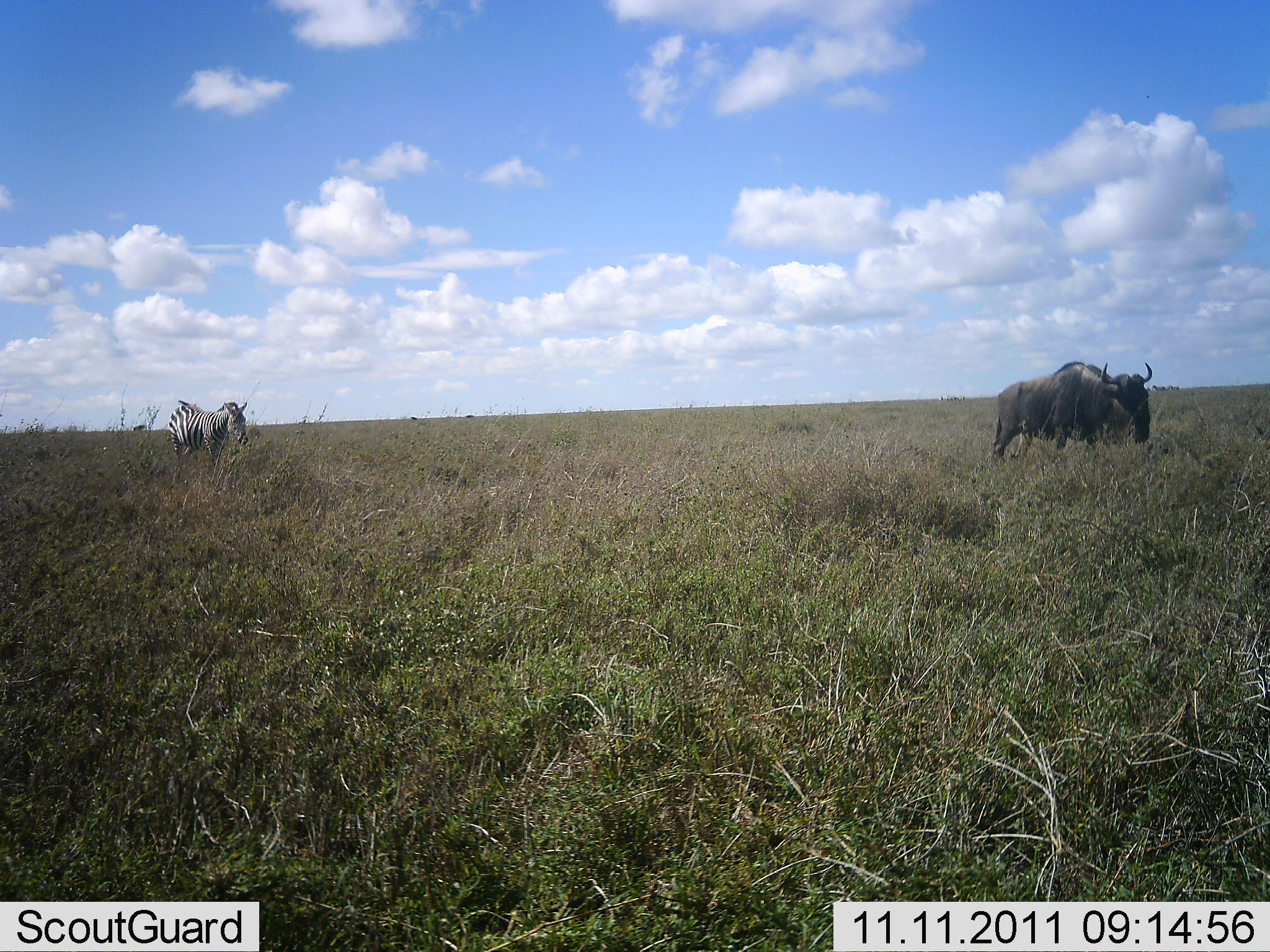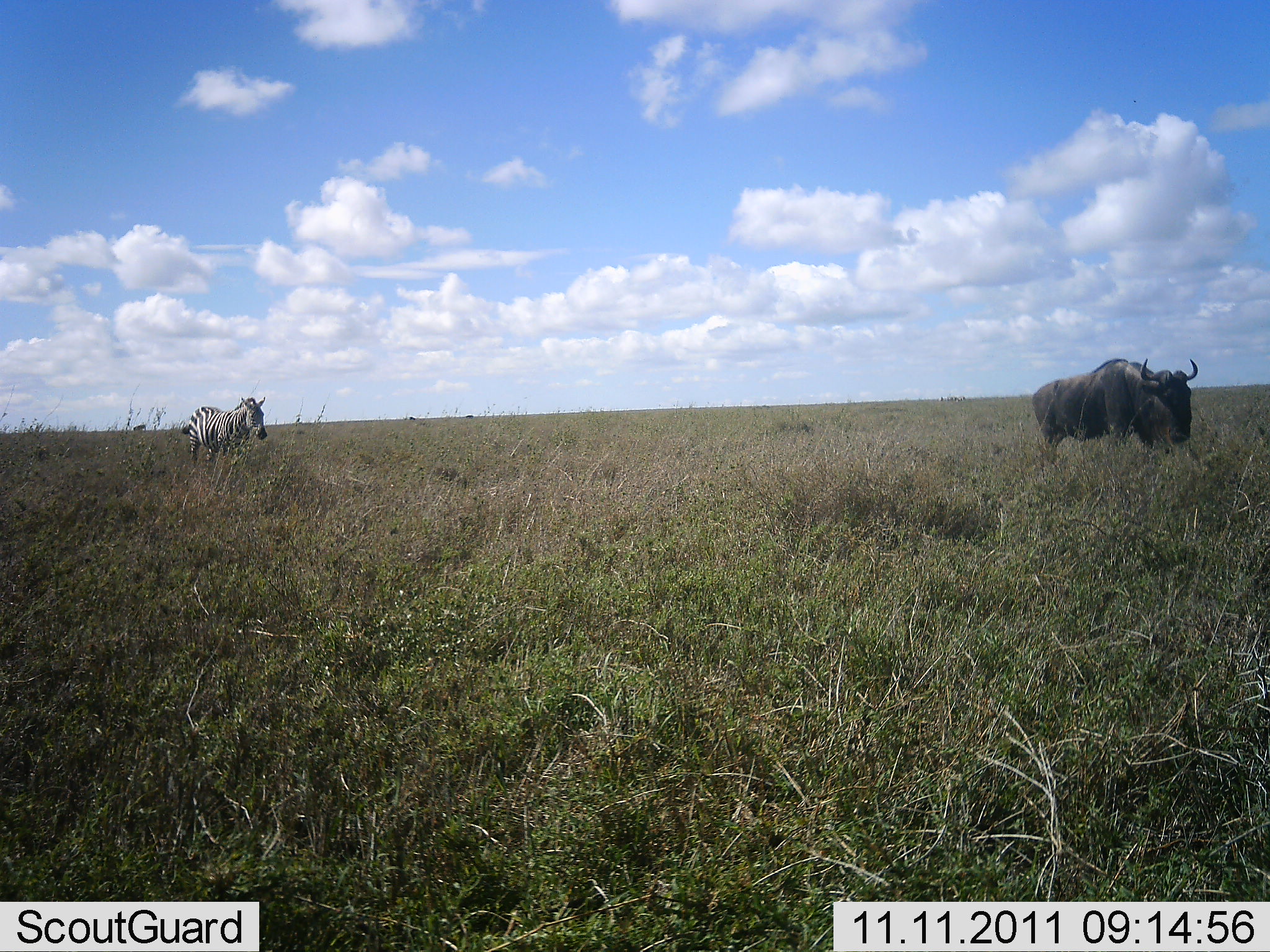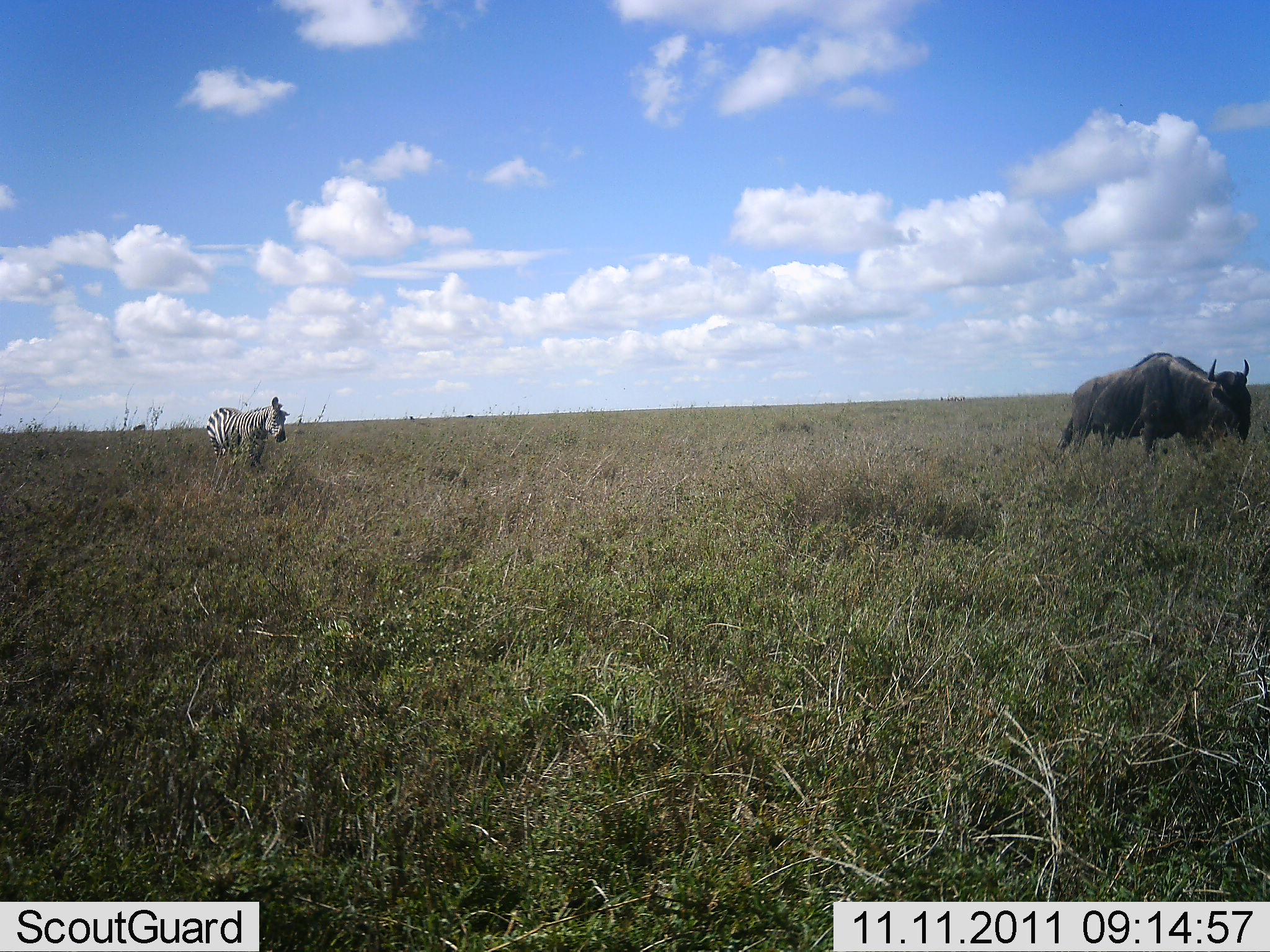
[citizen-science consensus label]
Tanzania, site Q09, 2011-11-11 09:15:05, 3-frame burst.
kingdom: Animalia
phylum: Chordata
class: Mammalia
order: Artiodactyla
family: Bovidae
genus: Connochaetes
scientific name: Connochaetes taurinus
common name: blue wildebeest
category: wildebeest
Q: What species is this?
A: Wildebeest (blue wildebeest) (Connochaetes taurinus).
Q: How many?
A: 1.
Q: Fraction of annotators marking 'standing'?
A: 9%.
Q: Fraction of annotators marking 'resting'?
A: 0%.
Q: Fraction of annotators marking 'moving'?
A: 100%.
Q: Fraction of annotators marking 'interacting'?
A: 0%.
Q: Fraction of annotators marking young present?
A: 0%.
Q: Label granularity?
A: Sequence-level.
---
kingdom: Animalia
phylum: Chordata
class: Mammalia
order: Perissodactyla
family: Equidae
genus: Equus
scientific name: Equus quagga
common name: plains zebra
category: zebra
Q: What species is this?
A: Zebra (plains zebra) (Equus quagga).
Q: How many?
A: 1.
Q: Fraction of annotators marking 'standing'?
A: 18%.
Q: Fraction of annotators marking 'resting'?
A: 0%.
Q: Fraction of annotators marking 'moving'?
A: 91%.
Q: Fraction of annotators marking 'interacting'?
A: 0%.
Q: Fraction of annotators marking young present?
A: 0%.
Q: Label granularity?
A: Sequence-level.